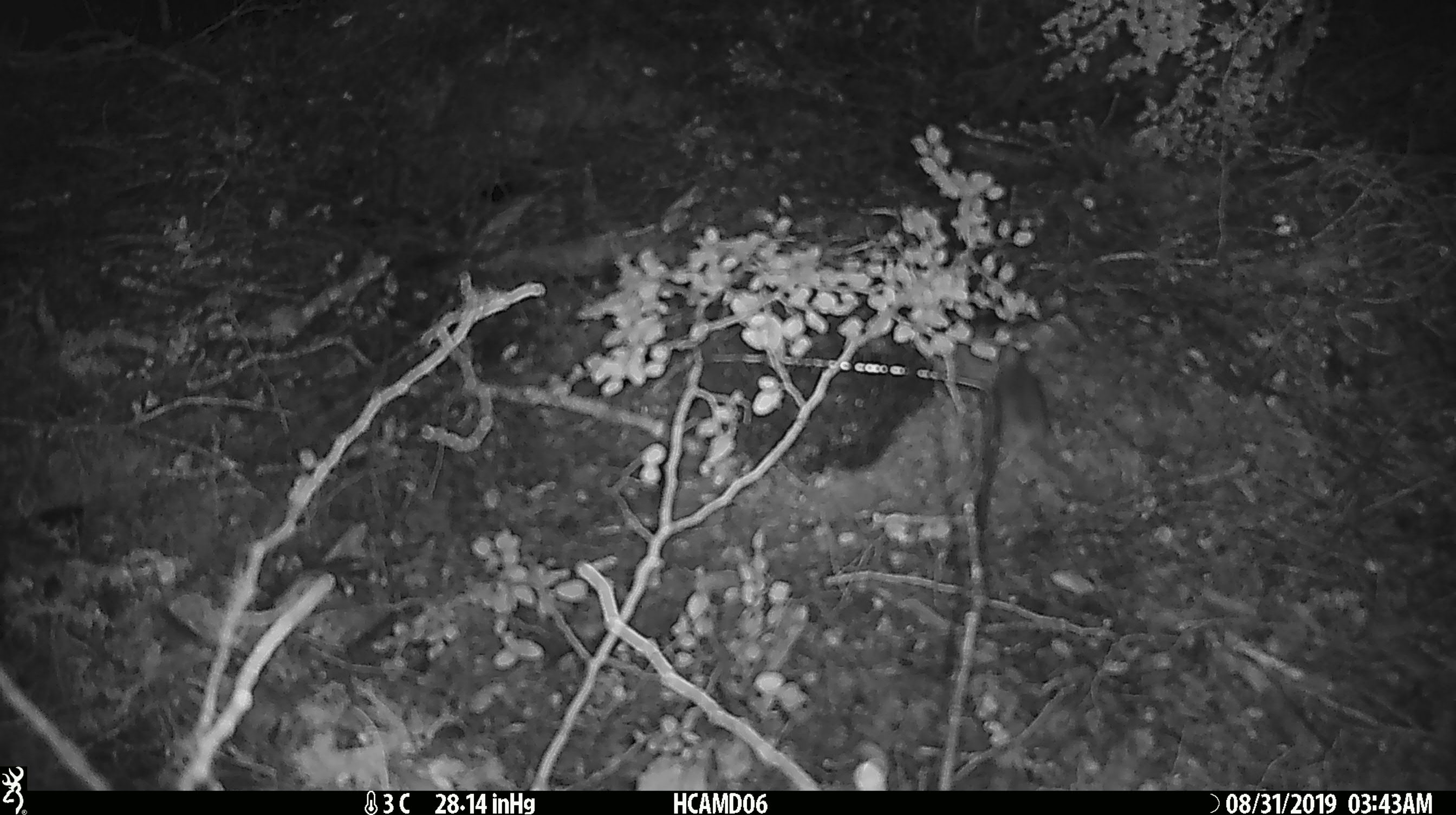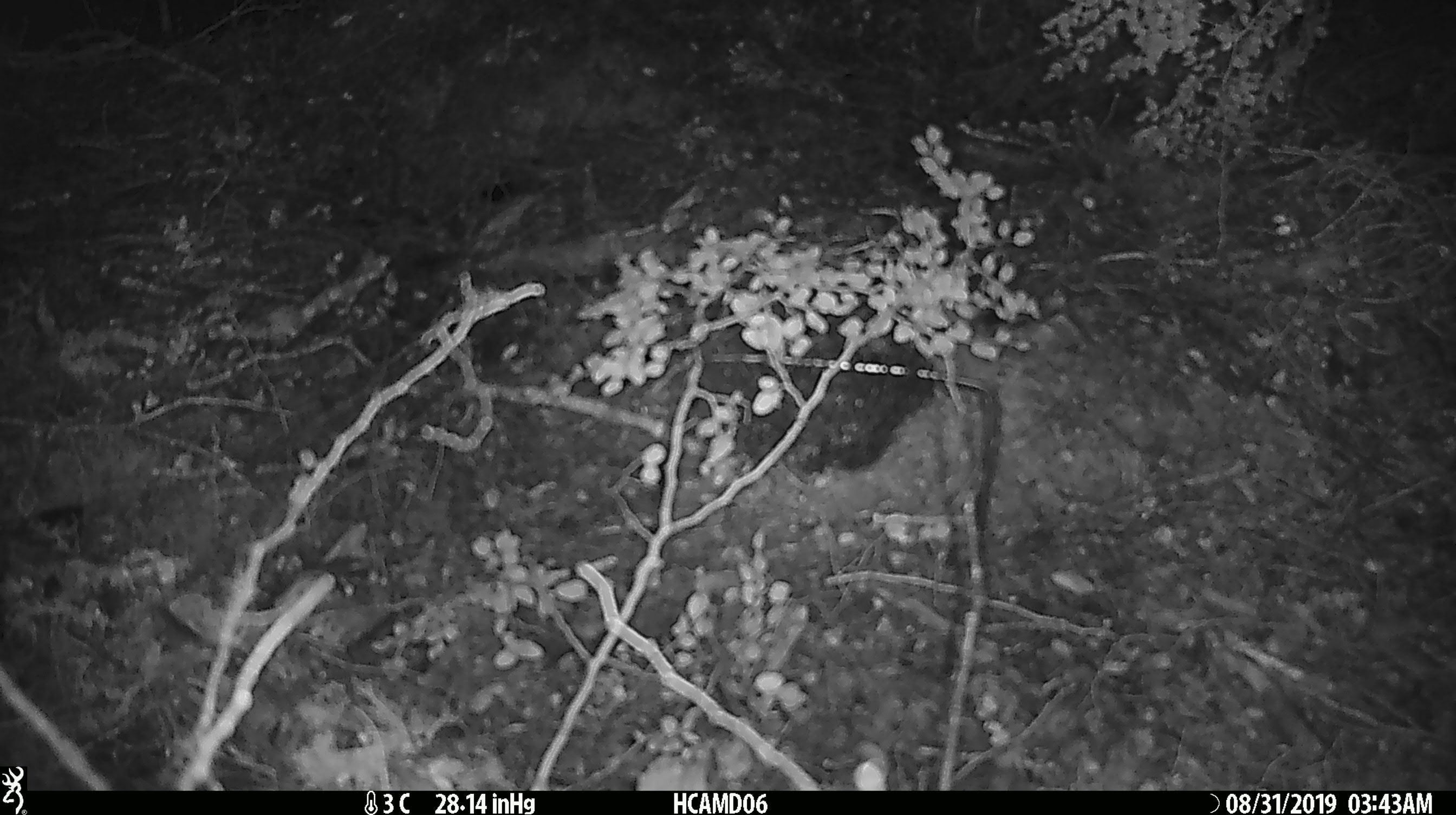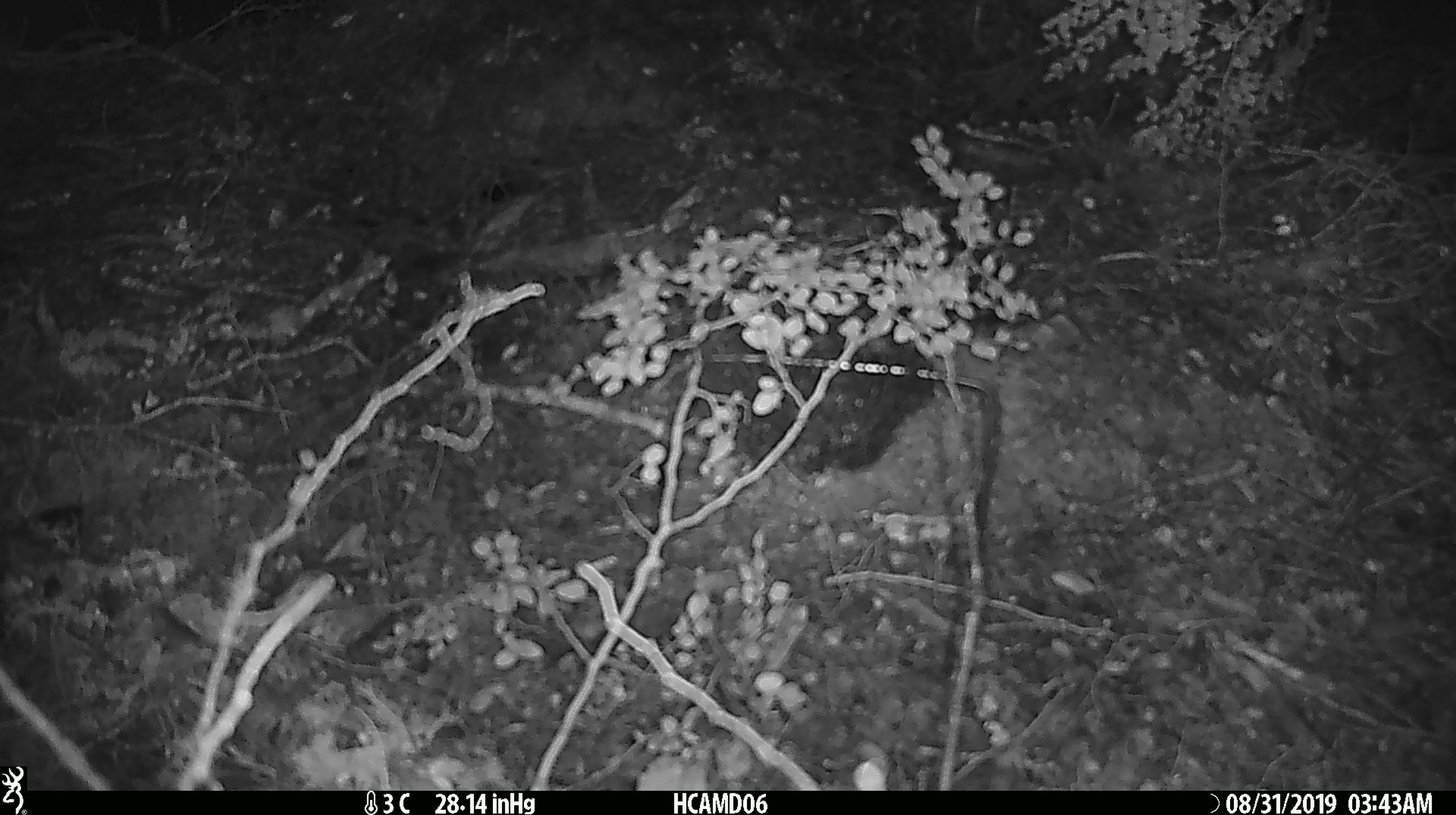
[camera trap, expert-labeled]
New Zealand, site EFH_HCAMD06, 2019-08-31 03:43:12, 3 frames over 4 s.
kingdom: Animalia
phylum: Chordata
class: Mammalia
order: Rodentia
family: Muridae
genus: Mus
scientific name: Mus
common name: mouse